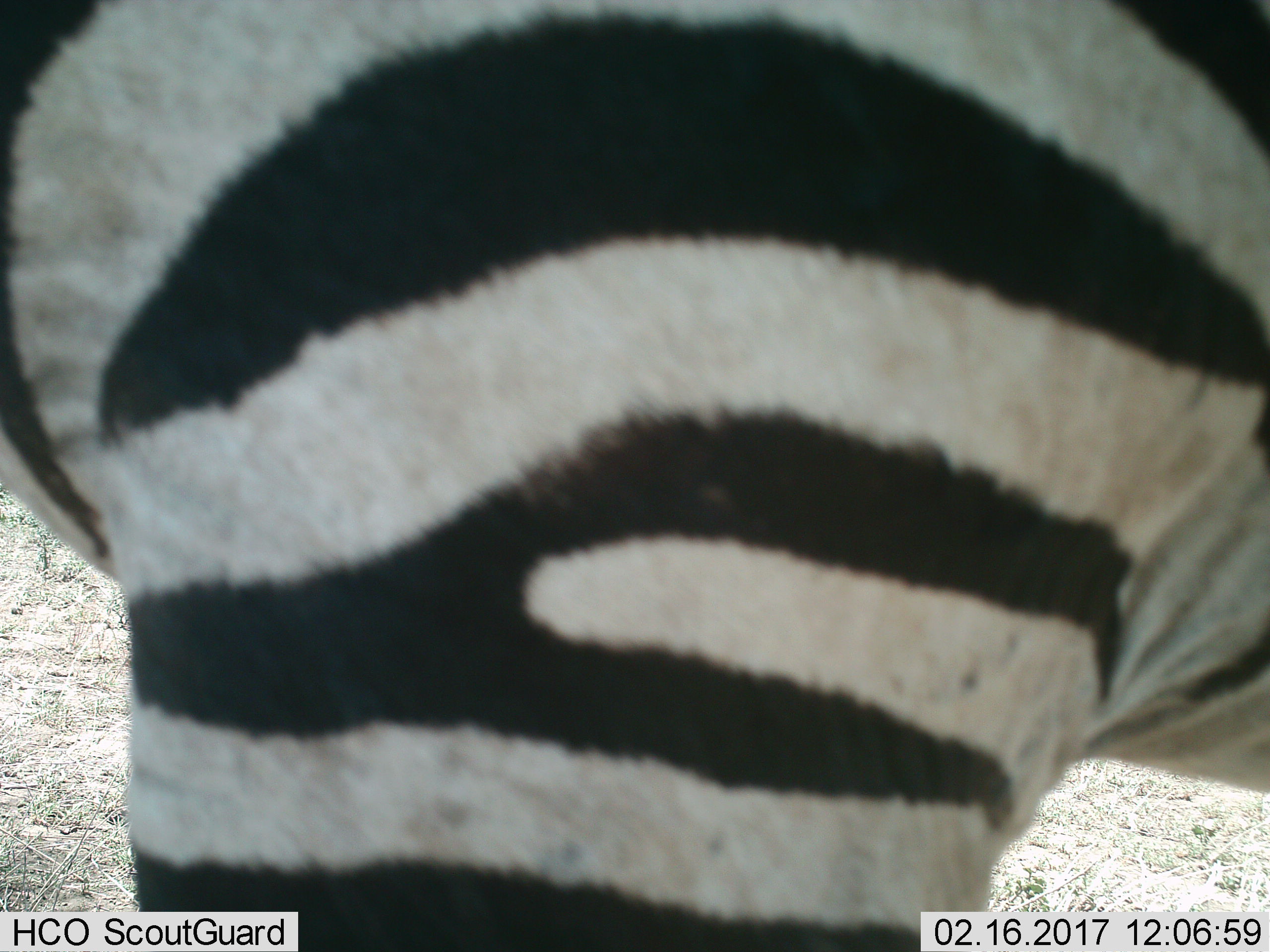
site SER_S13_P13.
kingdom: Animalia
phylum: Chordata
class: Mammalia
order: Perissodactyla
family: Equidae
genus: Equus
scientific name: Equus quagga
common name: plains zebra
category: zebraplains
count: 1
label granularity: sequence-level